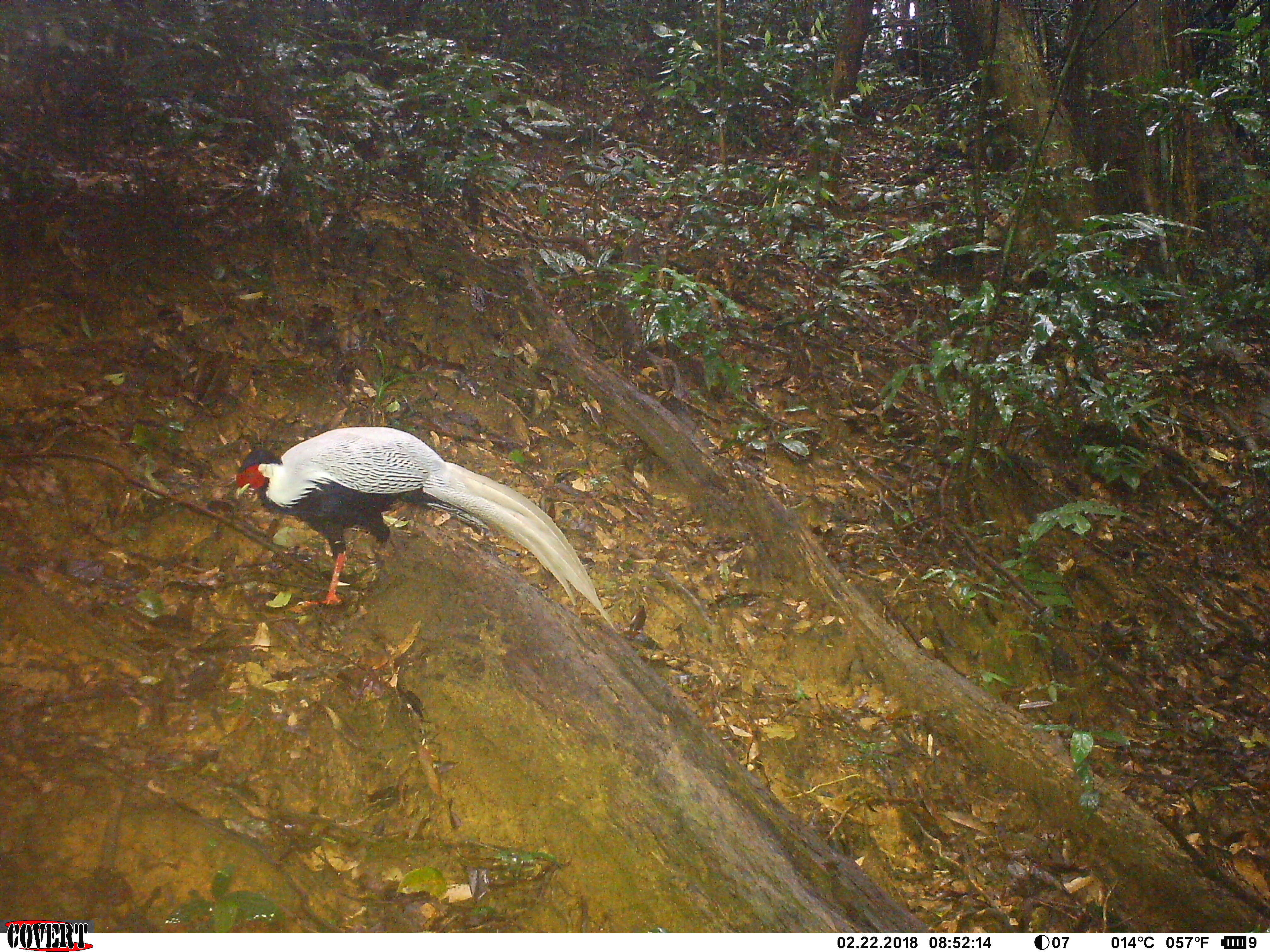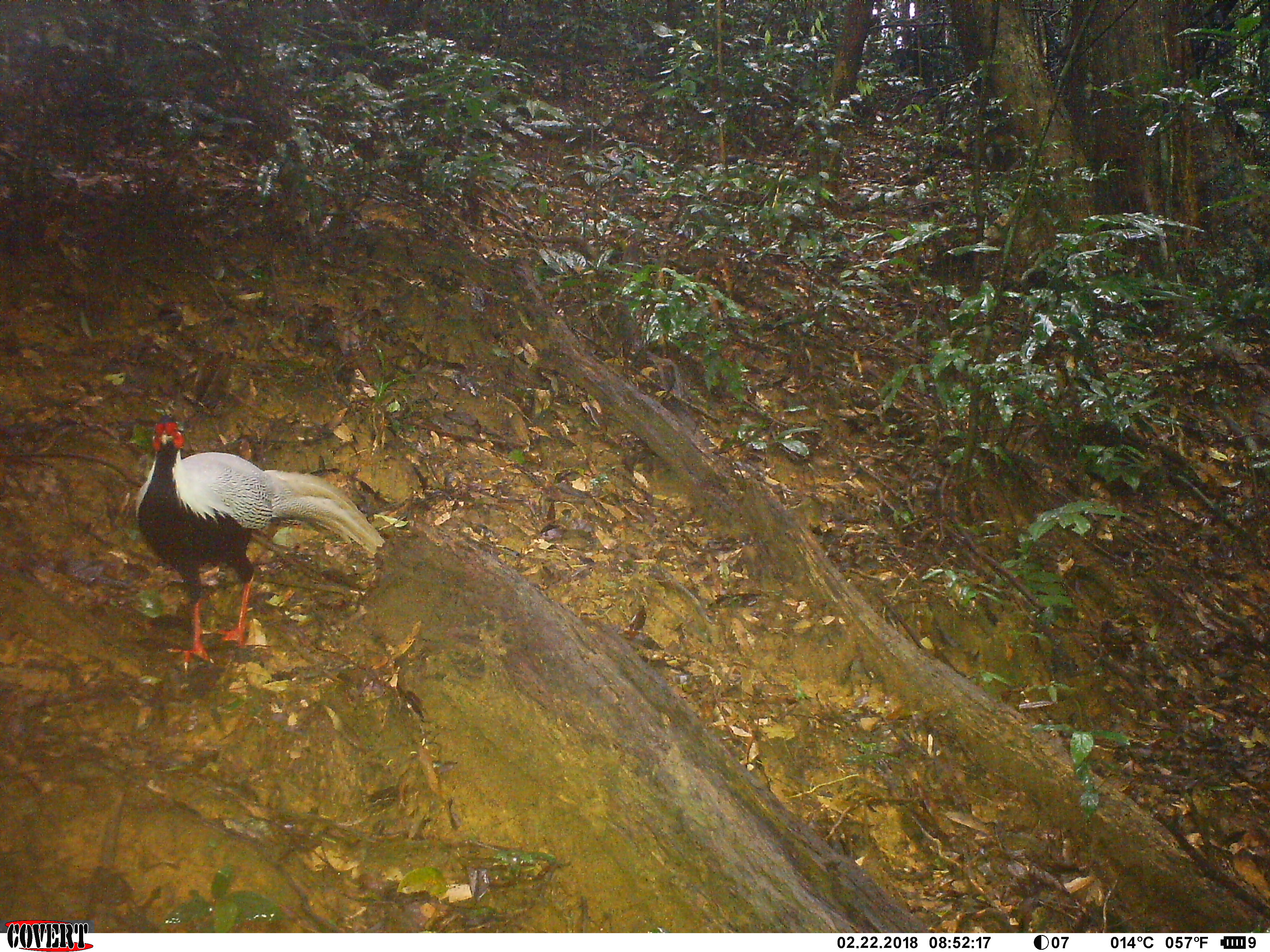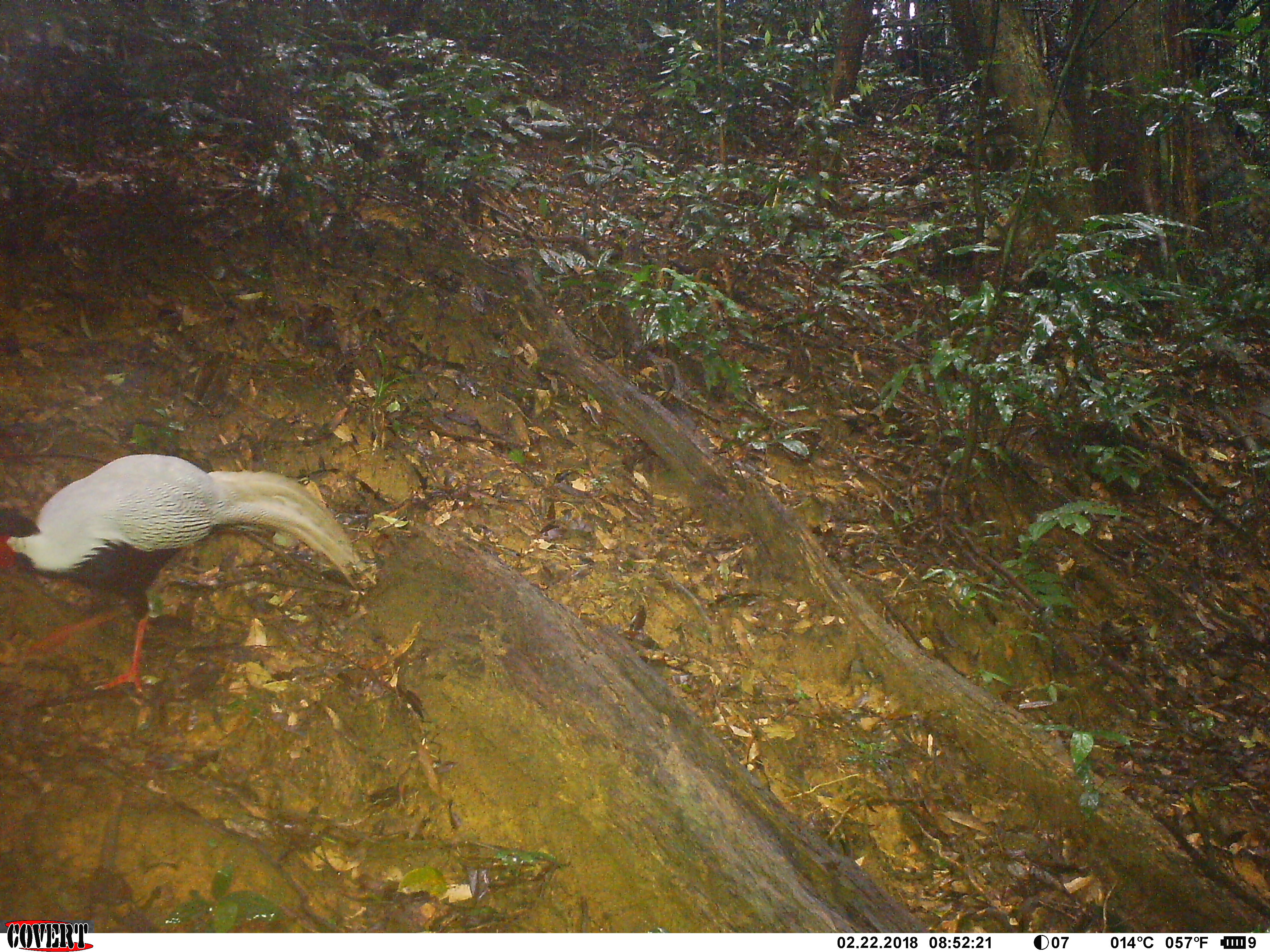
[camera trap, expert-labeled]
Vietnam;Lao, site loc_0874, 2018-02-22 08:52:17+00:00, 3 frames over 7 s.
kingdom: Animalia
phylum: Chordata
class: Aves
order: Galliformes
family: Phasianidae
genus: Lophura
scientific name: Lophura nycthemera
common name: silver pheasant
Silver pheasant (Lophura nycthemera). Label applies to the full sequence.